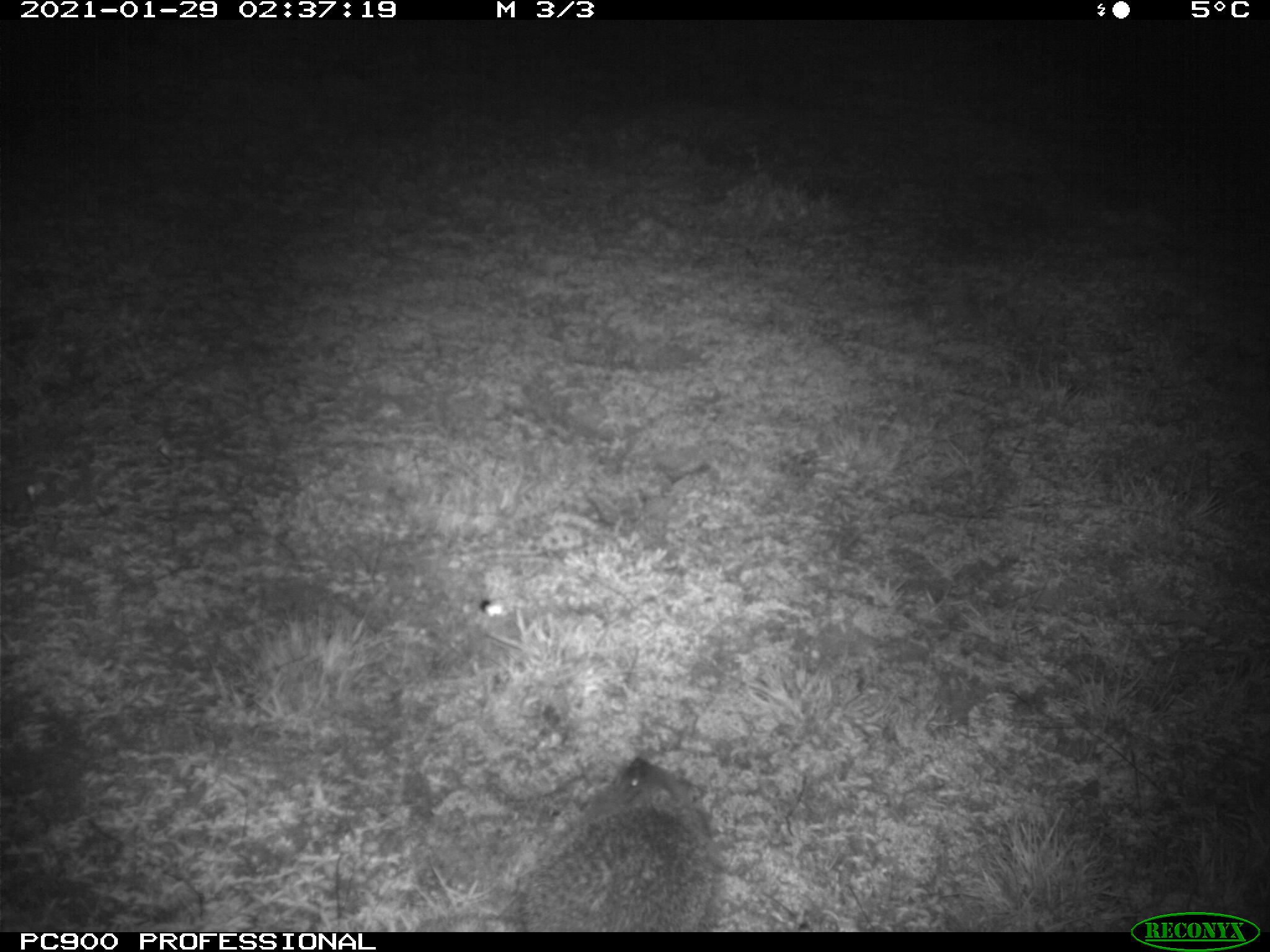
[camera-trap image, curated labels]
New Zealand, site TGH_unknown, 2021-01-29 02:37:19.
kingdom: Animalia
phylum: Chordata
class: Mammalia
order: Eulipotyphla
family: Erinaceidae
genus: Erinaceus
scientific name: Erinaceus europaeus europaeus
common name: european hedgehog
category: hedgehog